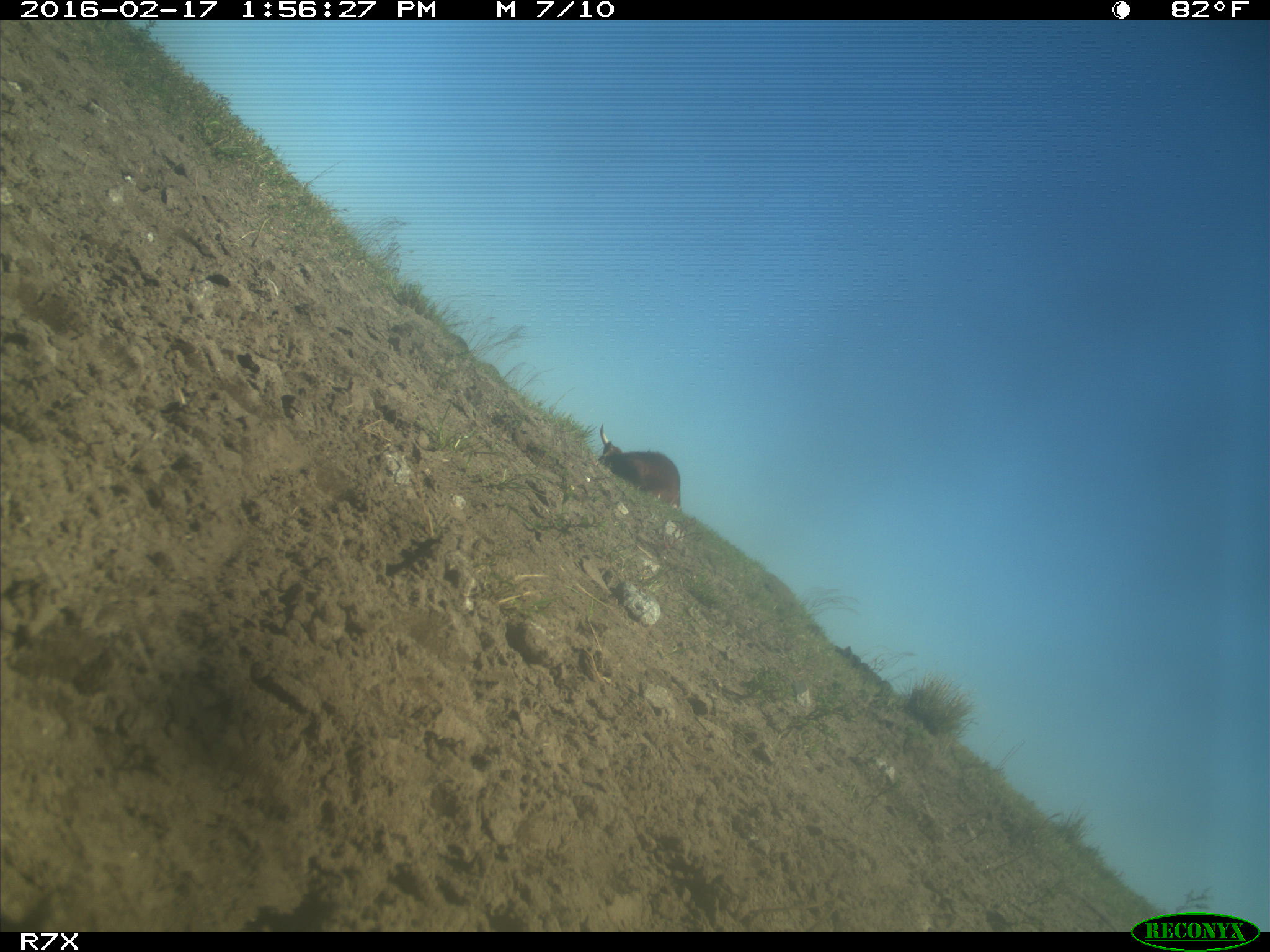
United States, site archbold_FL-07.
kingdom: Animalia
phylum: Chordata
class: Mammalia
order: Artiodactyla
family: Bovidae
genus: Bos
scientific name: Bos taurus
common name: domestic cow